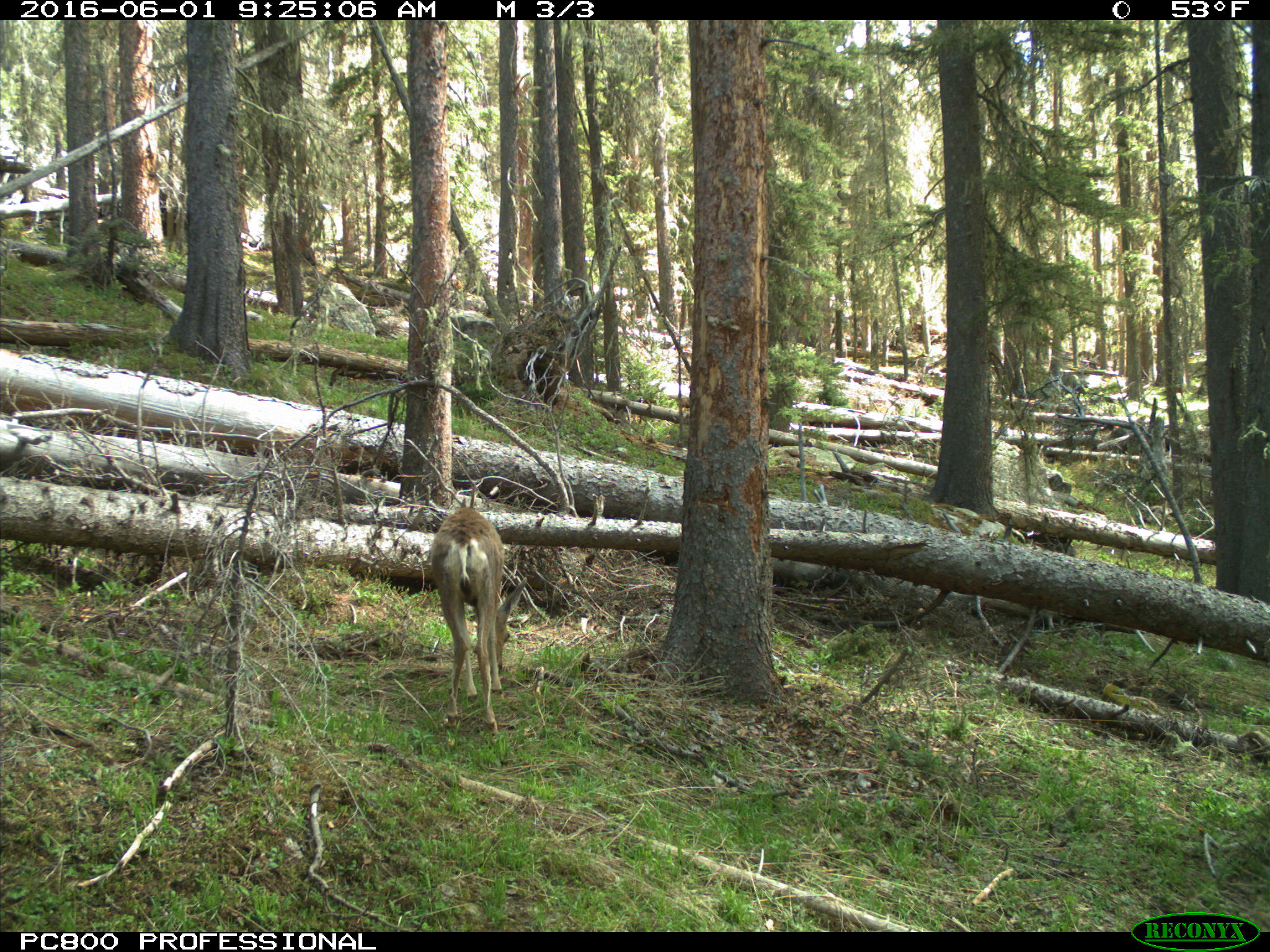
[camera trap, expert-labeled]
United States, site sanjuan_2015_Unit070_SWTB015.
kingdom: Animalia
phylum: Chordata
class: Mammalia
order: Artiodactyla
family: Cervidae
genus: Odocoileus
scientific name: Odocoileus hemionus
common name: mule deer